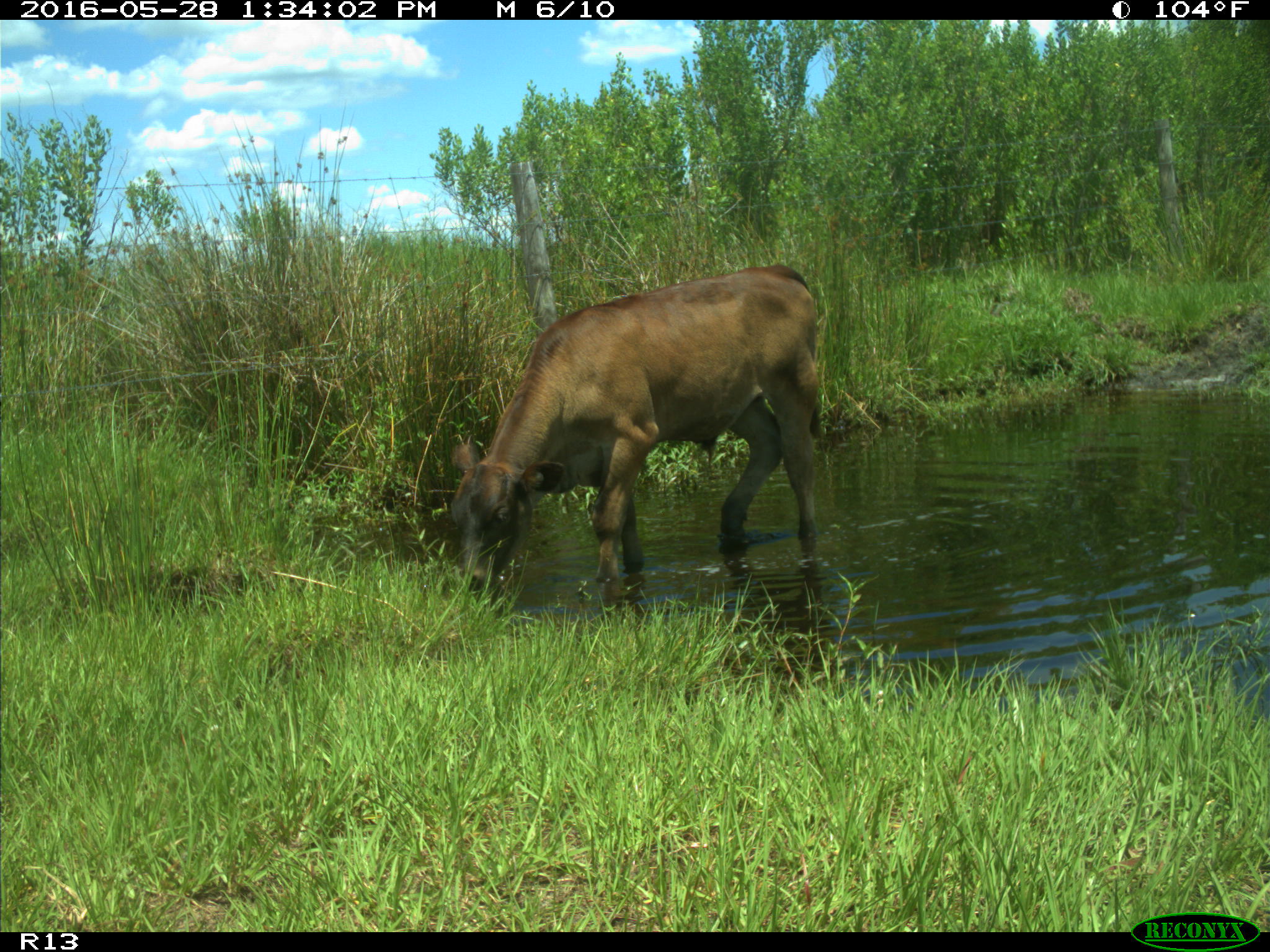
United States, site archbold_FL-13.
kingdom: Animalia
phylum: Chordata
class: Mammalia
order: Artiodactyla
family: Bovidae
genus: Bos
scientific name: Bos taurus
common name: domestic cow